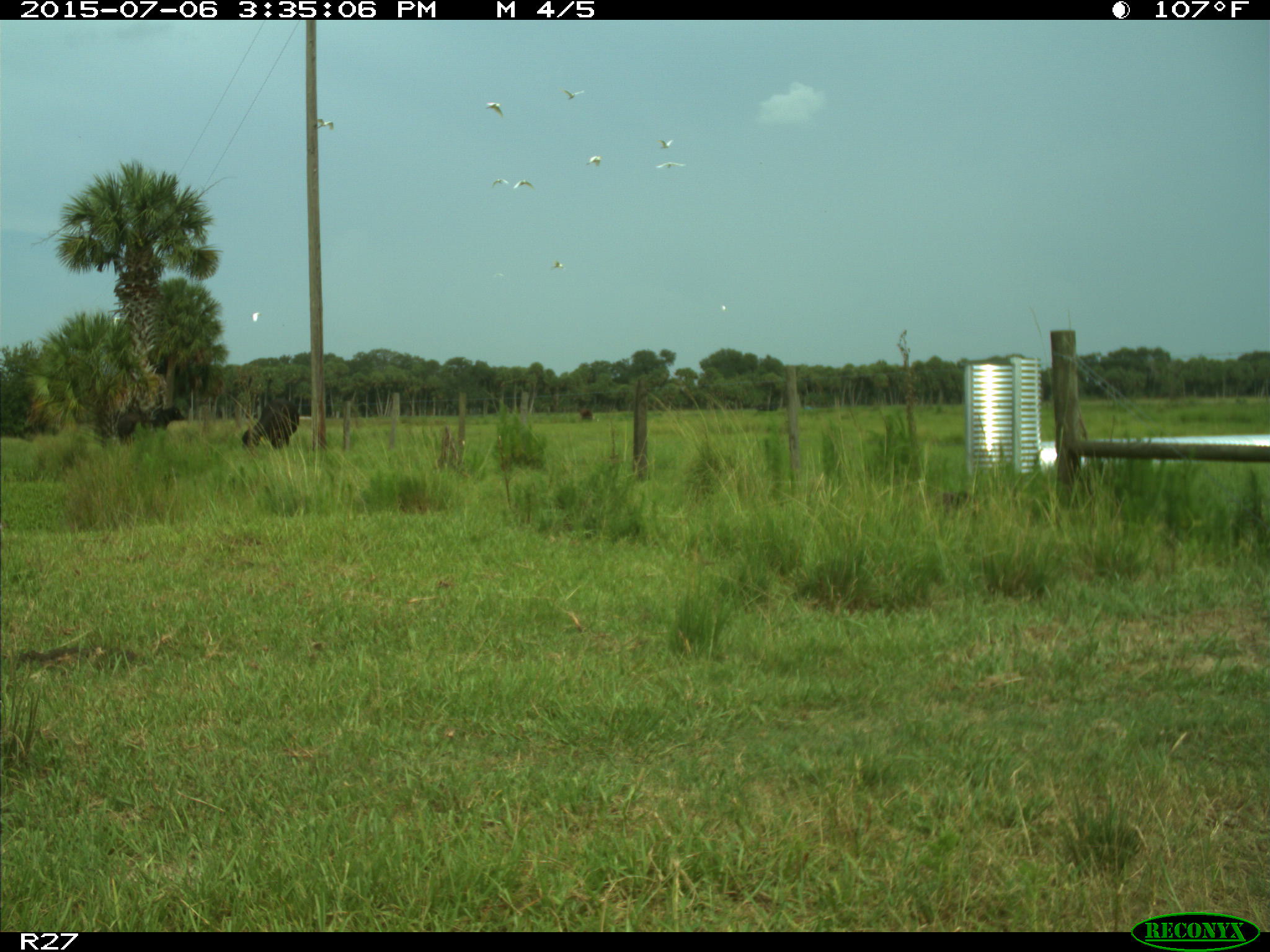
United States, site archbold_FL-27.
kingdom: Animalia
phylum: Chordata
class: Mammalia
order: Artiodactyla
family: Bovidae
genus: Bos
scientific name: Bos taurus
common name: domestic cow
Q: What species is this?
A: Bos taurus (domestic cow).